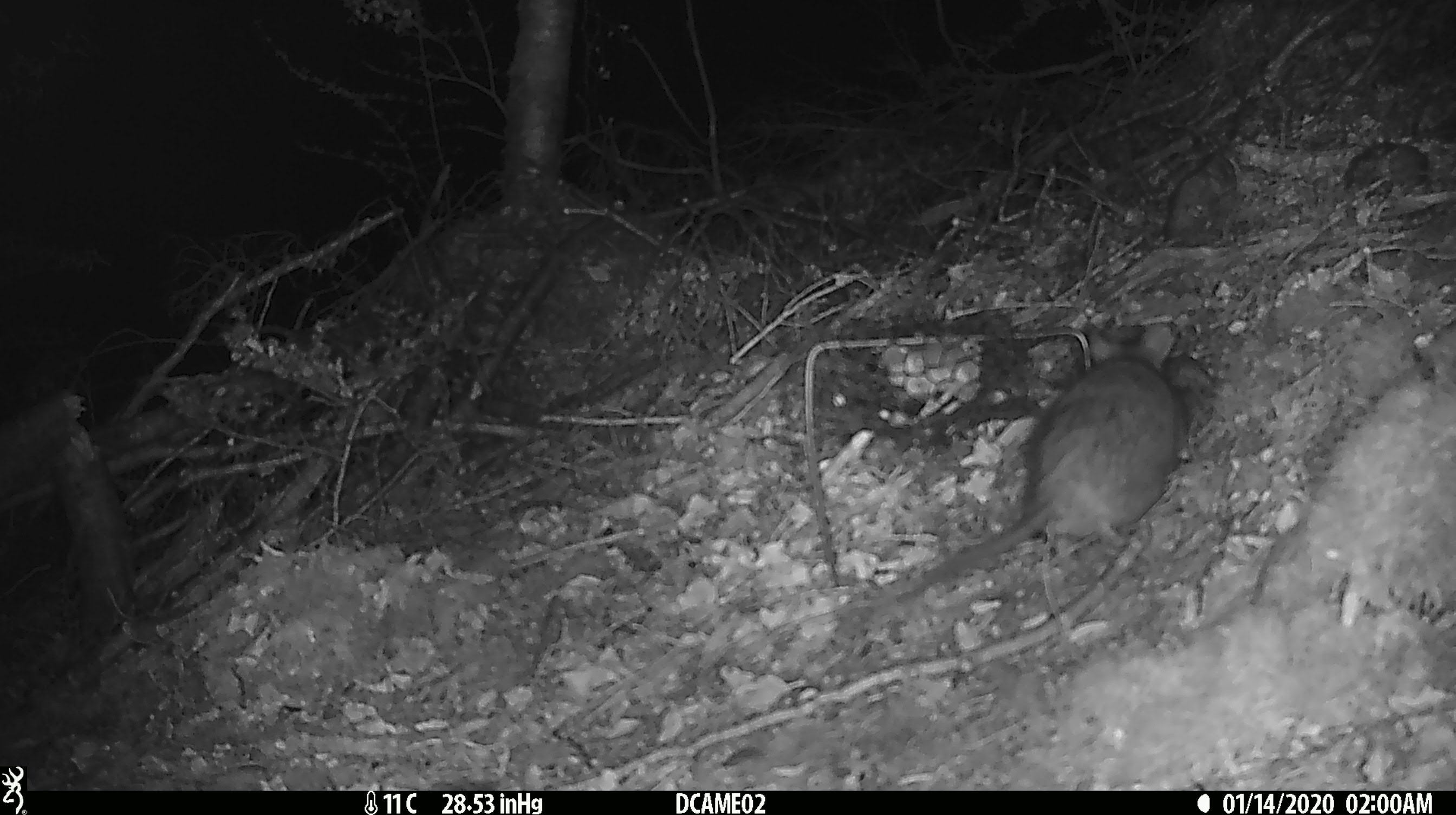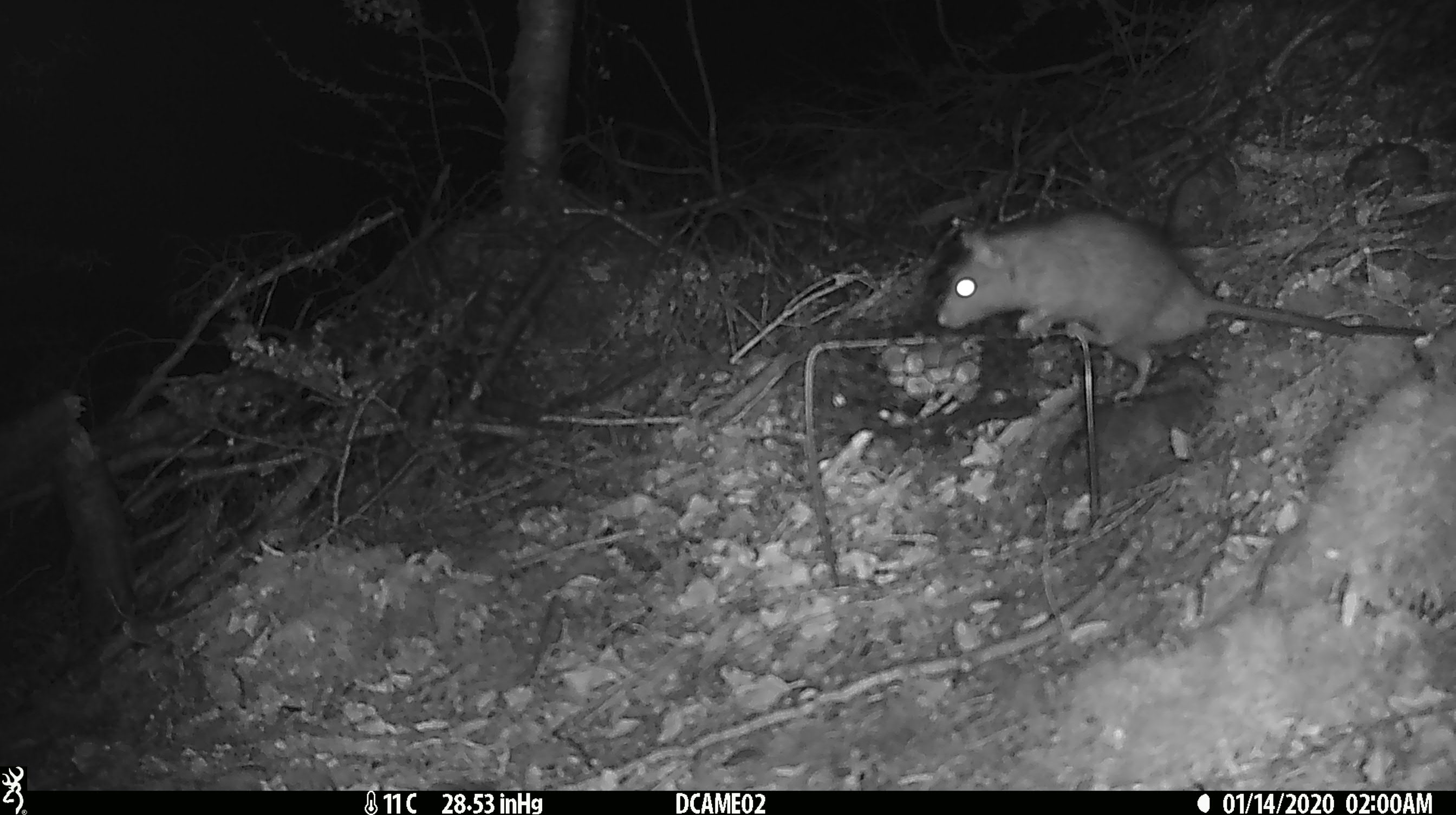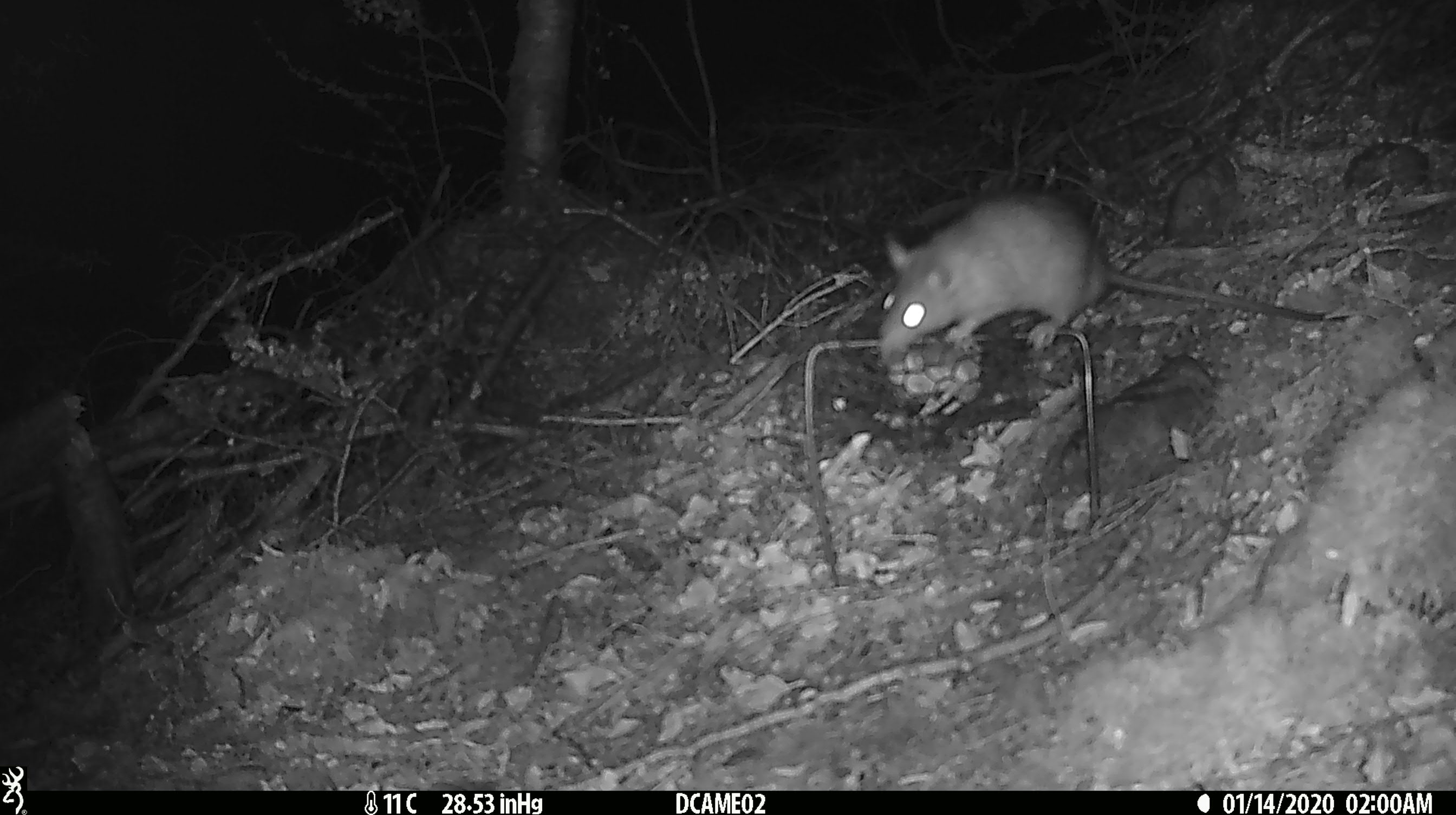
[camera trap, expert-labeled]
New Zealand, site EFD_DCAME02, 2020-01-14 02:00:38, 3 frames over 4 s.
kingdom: Animalia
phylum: Chordata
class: Mammalia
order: Rodentia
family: Muridae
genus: Rattus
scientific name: Rattus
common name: rat